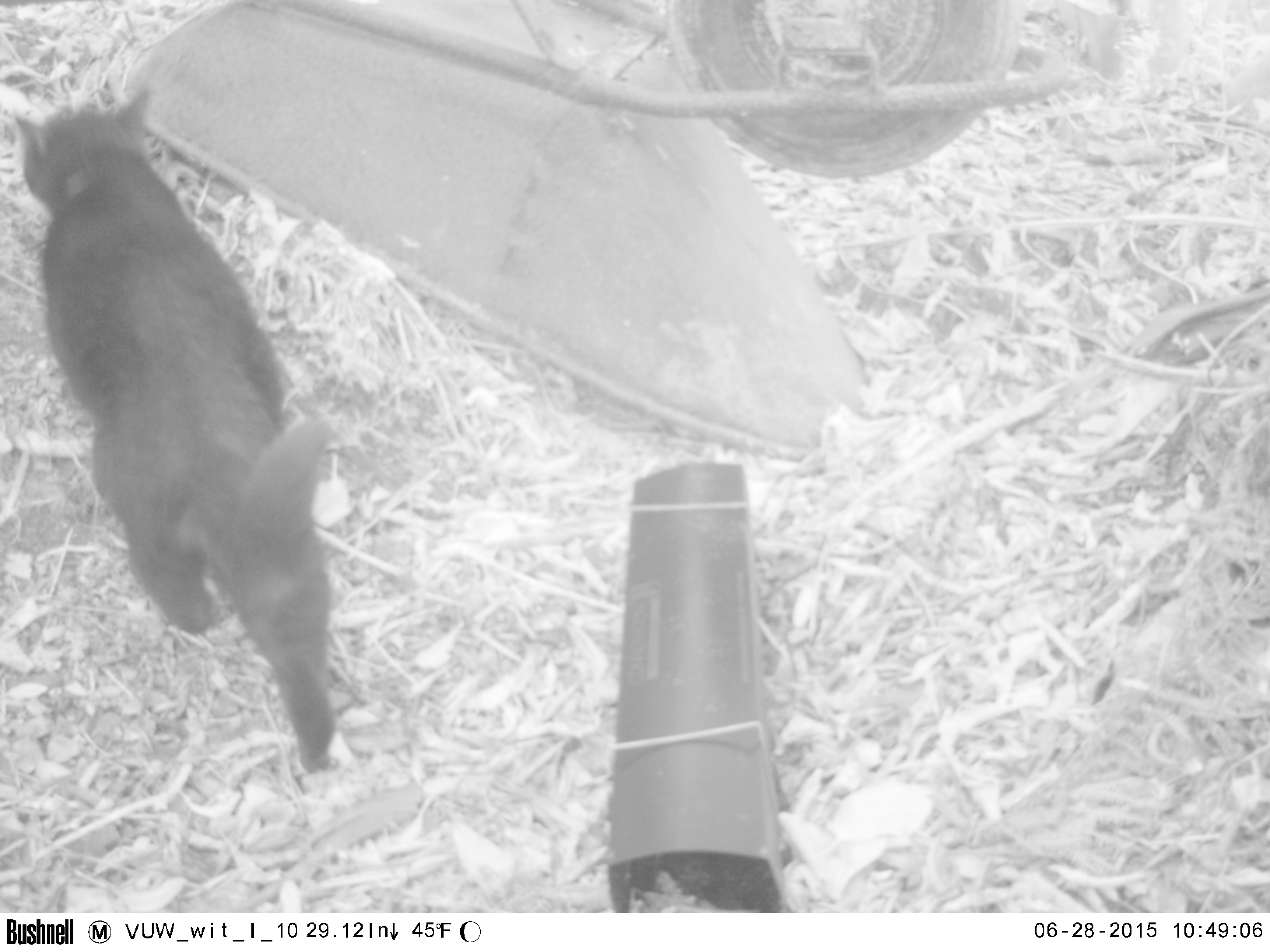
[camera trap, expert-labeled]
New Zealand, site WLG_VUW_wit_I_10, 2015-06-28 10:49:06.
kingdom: Animalia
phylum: Chordata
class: Mammalia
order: Carnivora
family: Felidae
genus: Felis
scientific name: Felis catus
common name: domestic cat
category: cat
Cat (domestic cat) (Felis catus).